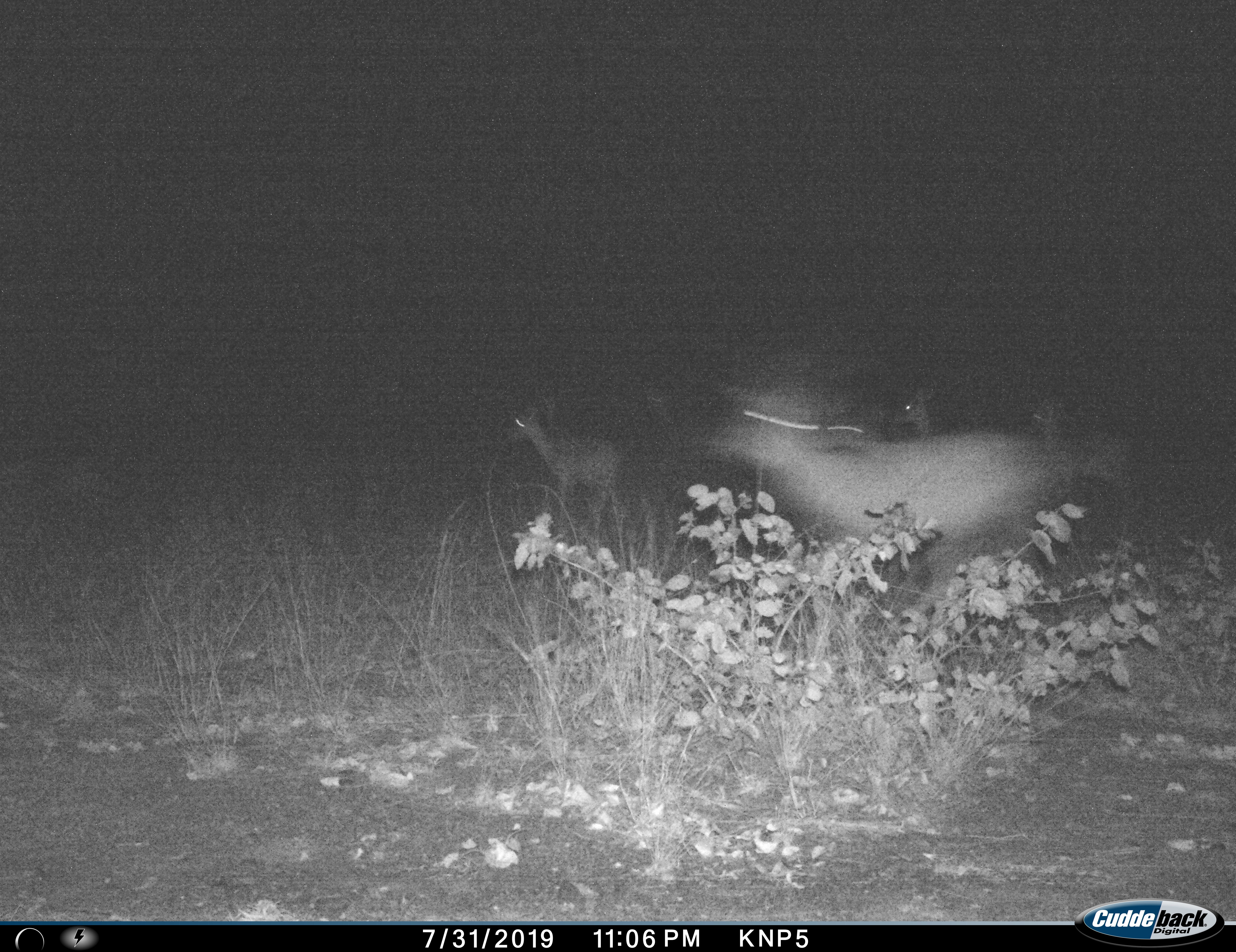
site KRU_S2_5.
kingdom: Animalia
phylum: Chordata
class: Mammalia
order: Artiodactyla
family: Bovidae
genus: Aepyceros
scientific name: Aepyceros melampus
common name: impala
Impala (Aepyceros melampus), count 4. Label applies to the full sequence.